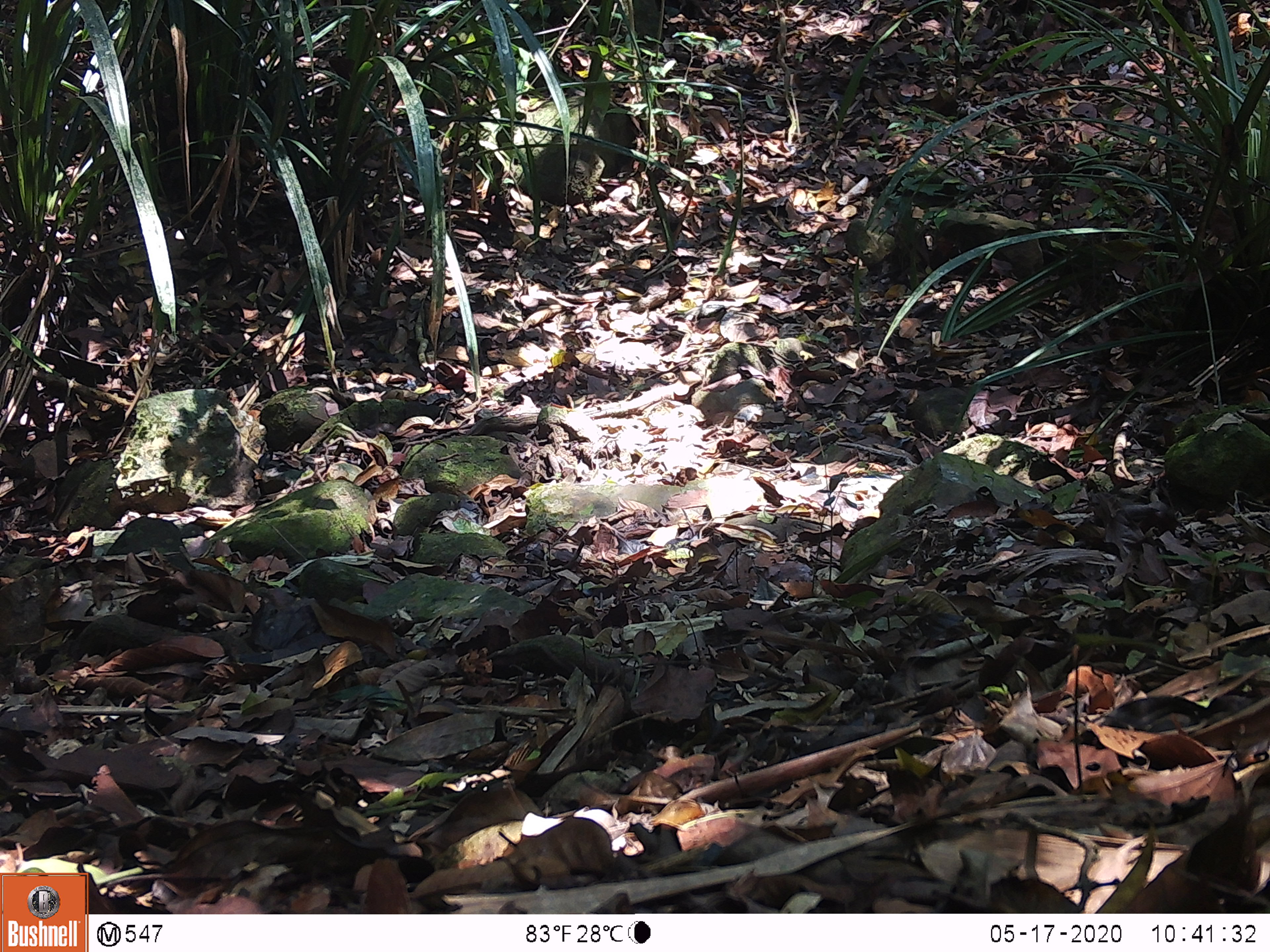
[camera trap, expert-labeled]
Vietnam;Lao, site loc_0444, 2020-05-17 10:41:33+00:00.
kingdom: Animalia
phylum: Chordata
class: Aves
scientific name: Aves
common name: bird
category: unidentified bird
Unidentified bird (bird) (Aves). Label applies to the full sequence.